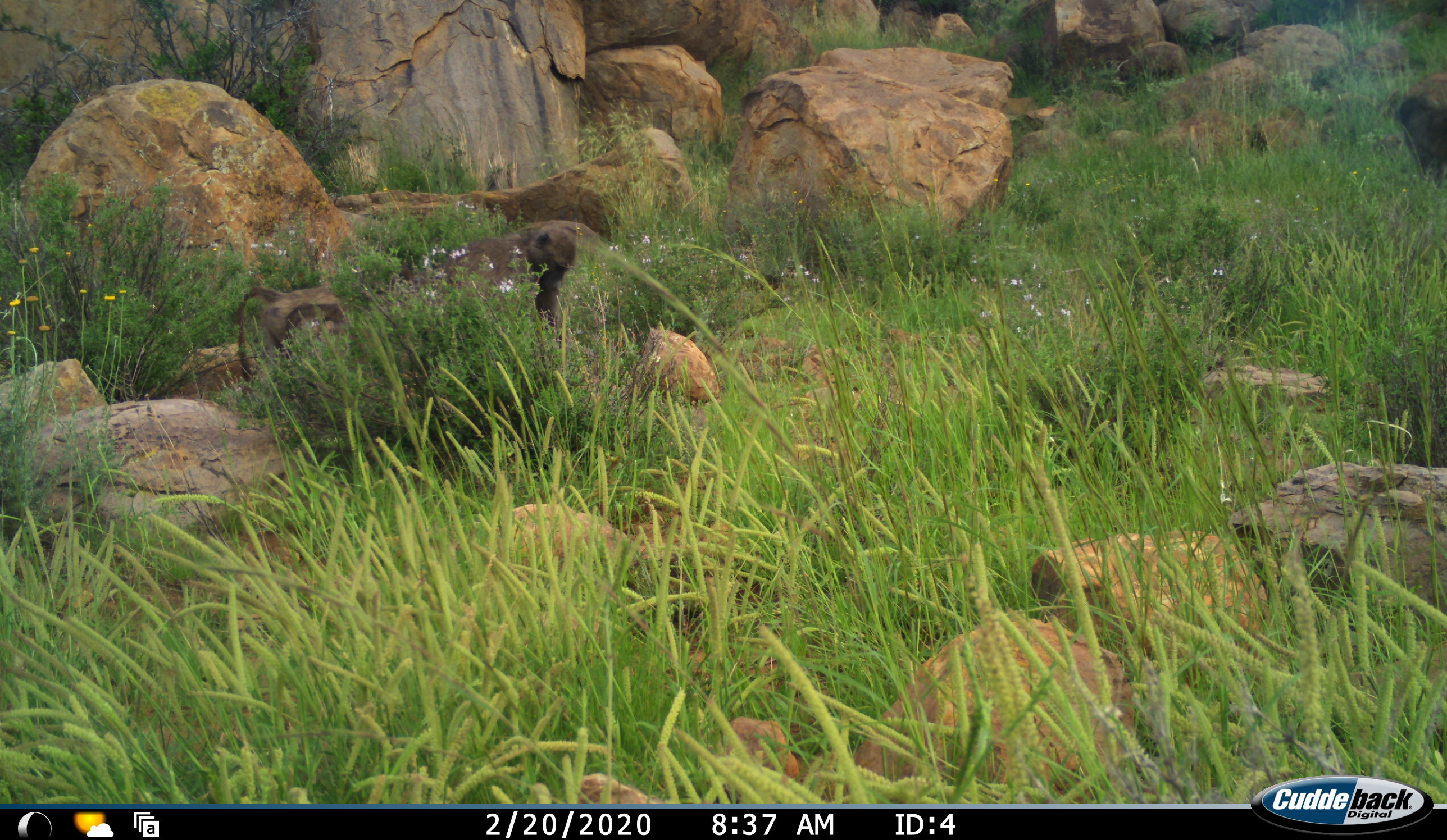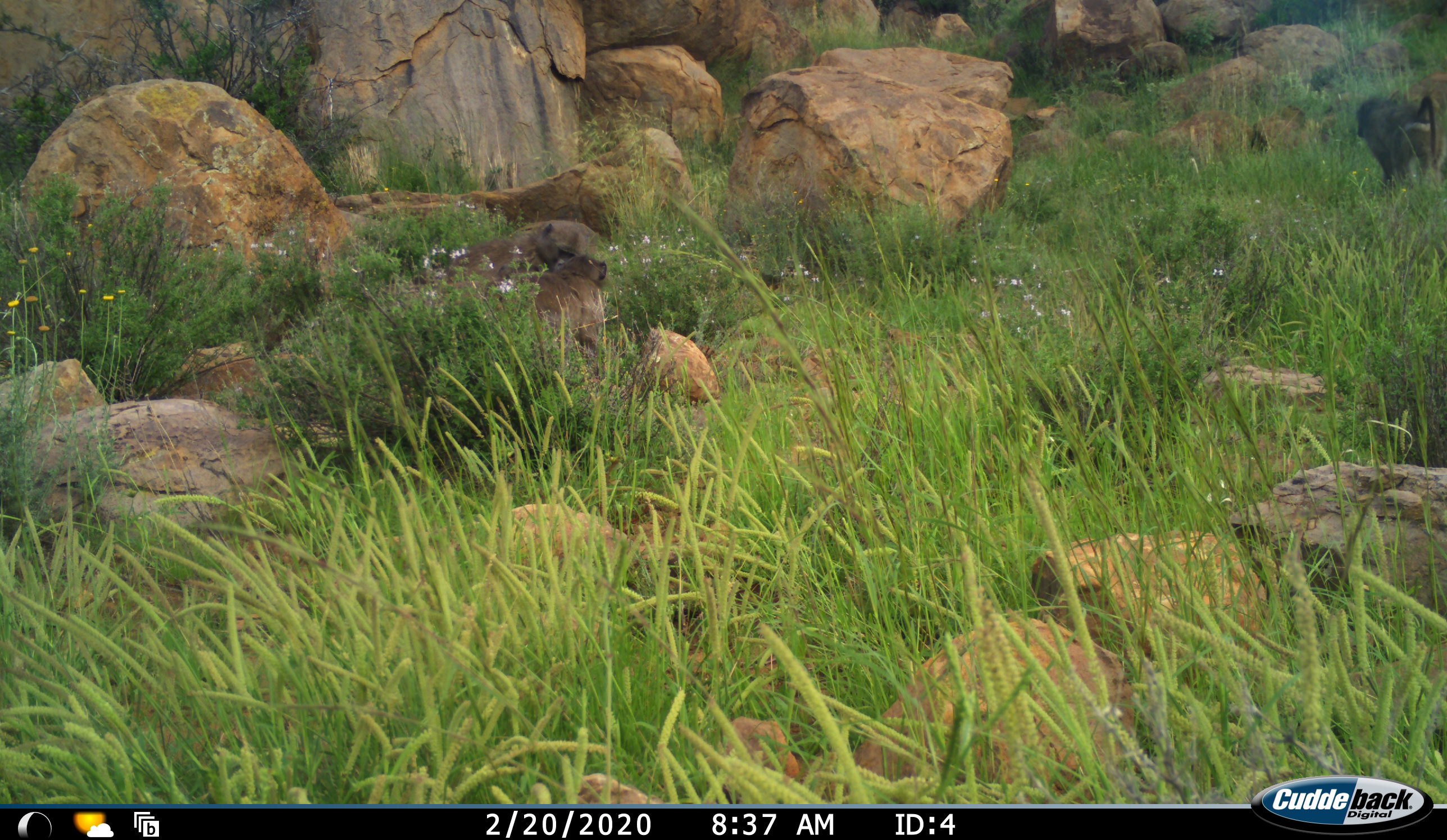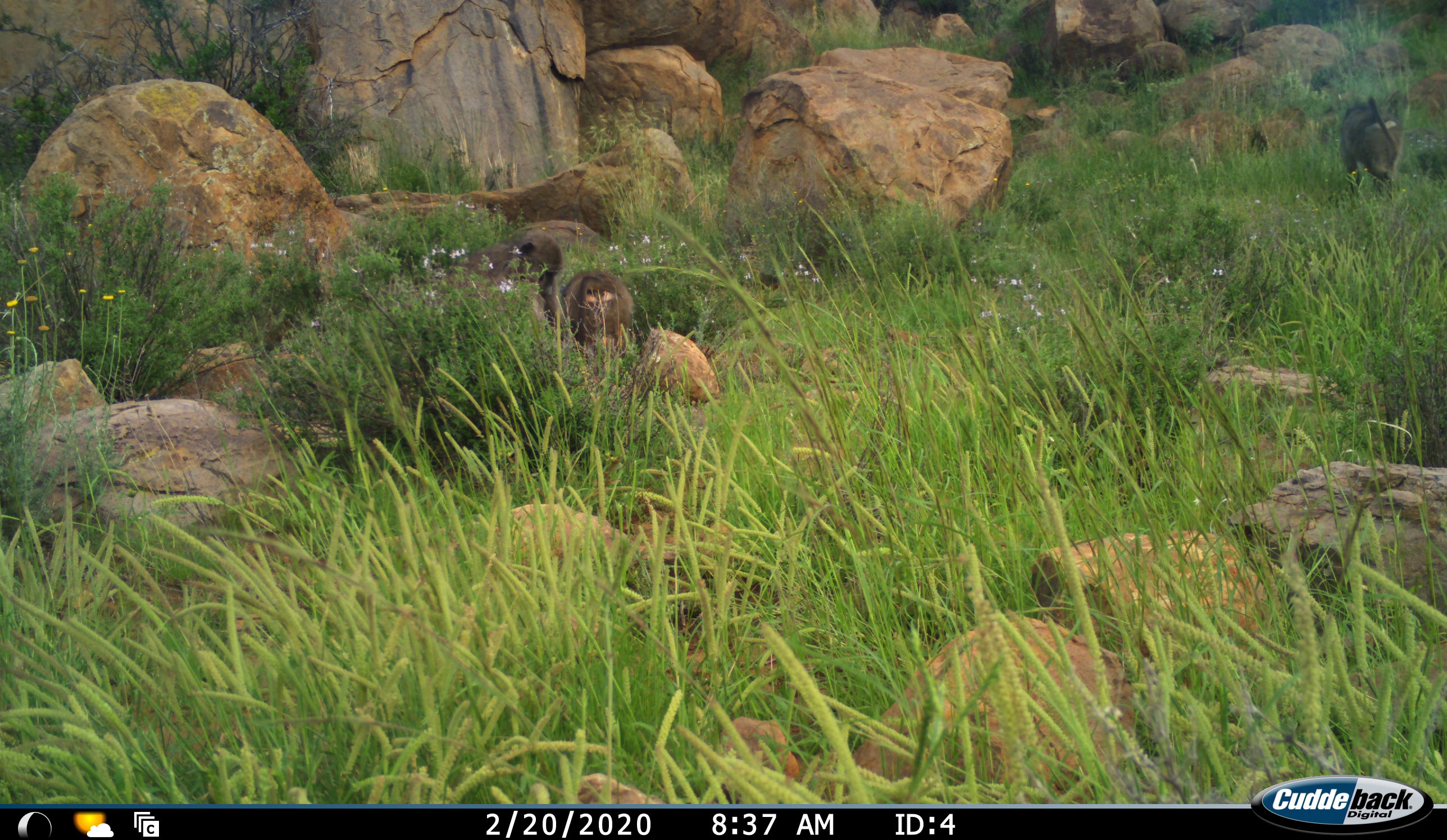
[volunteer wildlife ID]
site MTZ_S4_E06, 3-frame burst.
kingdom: Animalia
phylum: Chordata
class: Mammalia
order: Primates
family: Cercopithecidae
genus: Papio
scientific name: Papio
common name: baboon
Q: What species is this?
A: Baboon (Papio).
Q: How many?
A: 3.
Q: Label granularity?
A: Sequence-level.